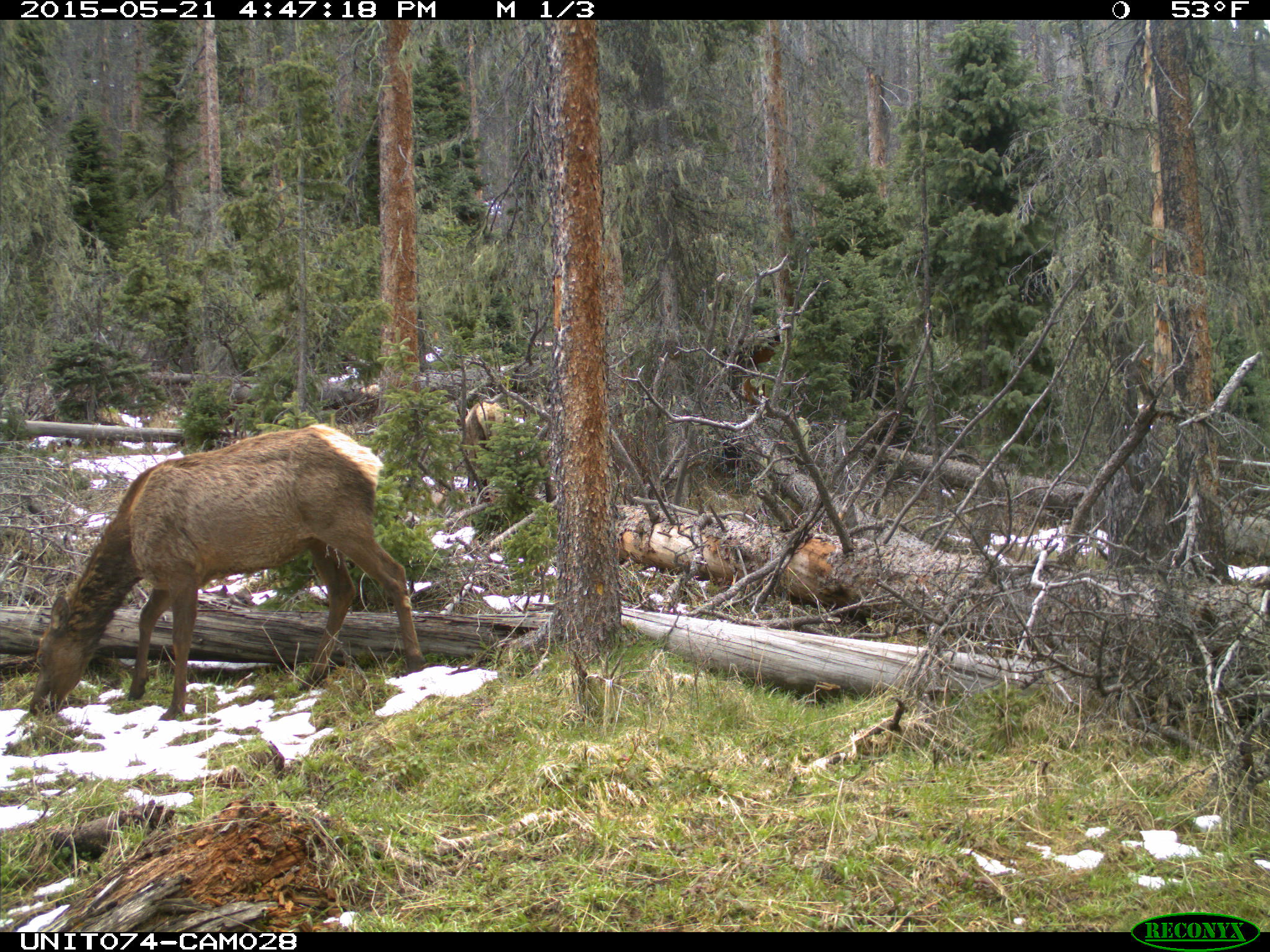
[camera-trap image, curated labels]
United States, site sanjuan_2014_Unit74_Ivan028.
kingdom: Animalia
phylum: Chordata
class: Mammalia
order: Artiodactyla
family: Cervidae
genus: Cervus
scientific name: Cervus elaphus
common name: red deer